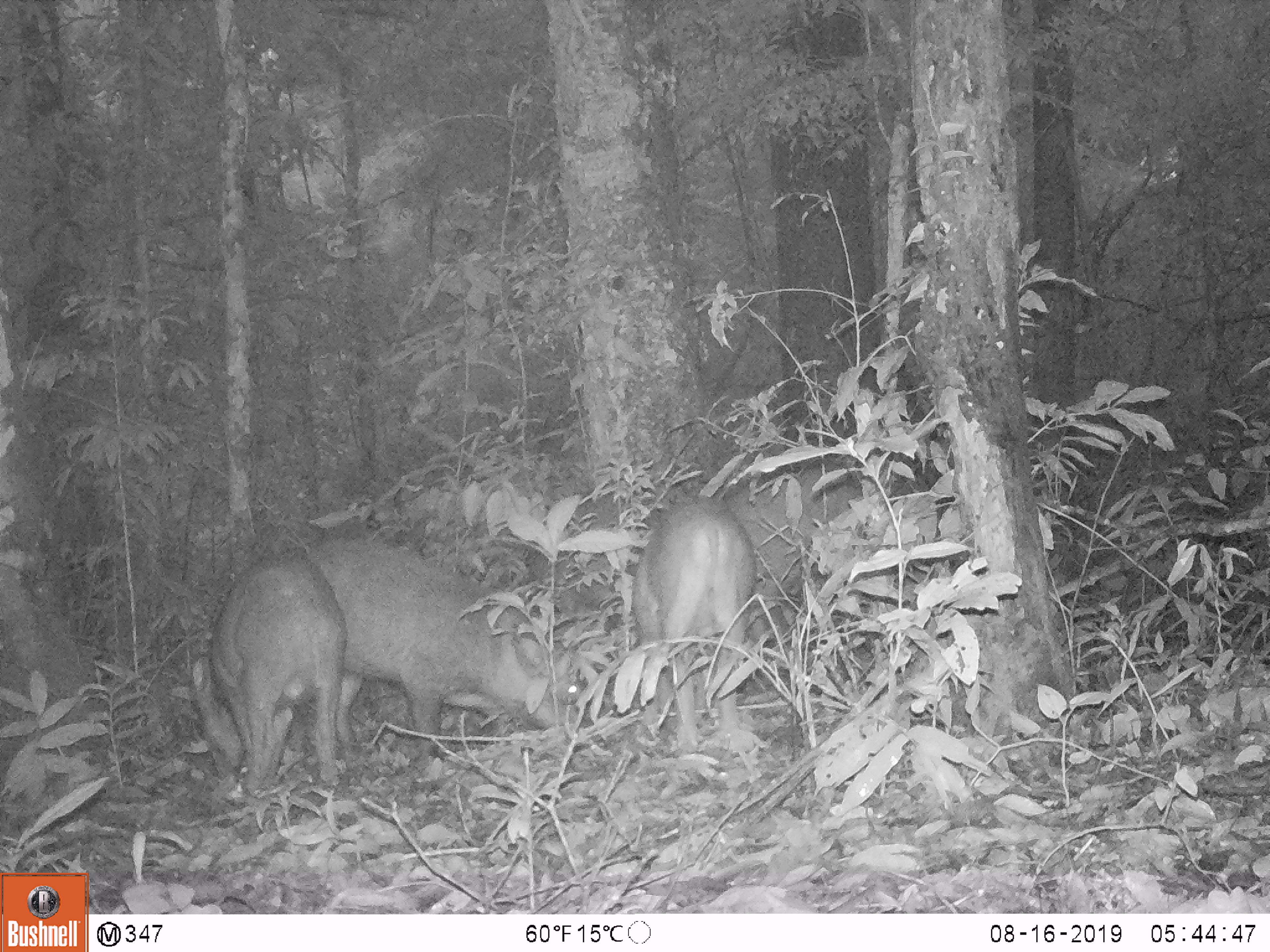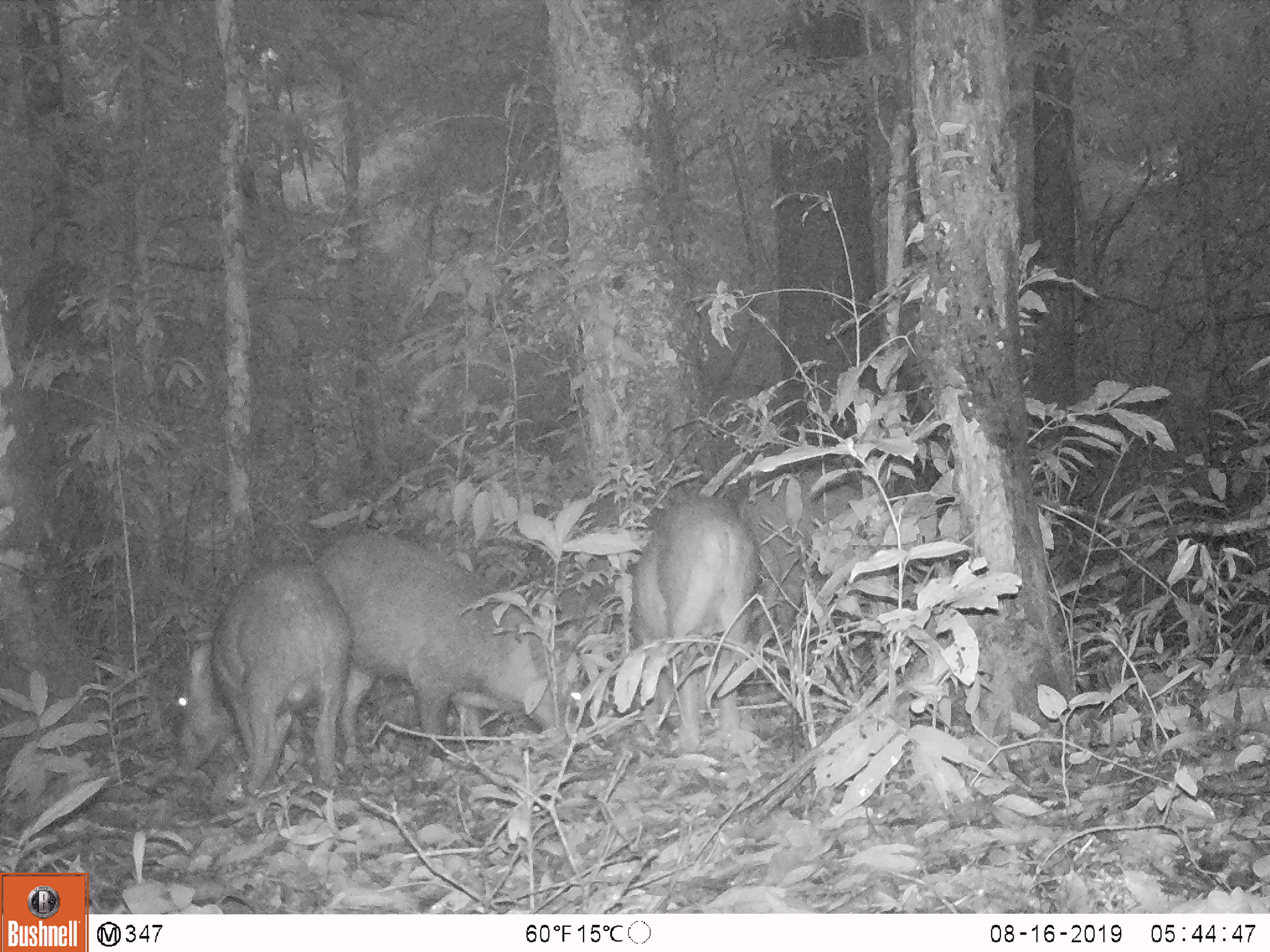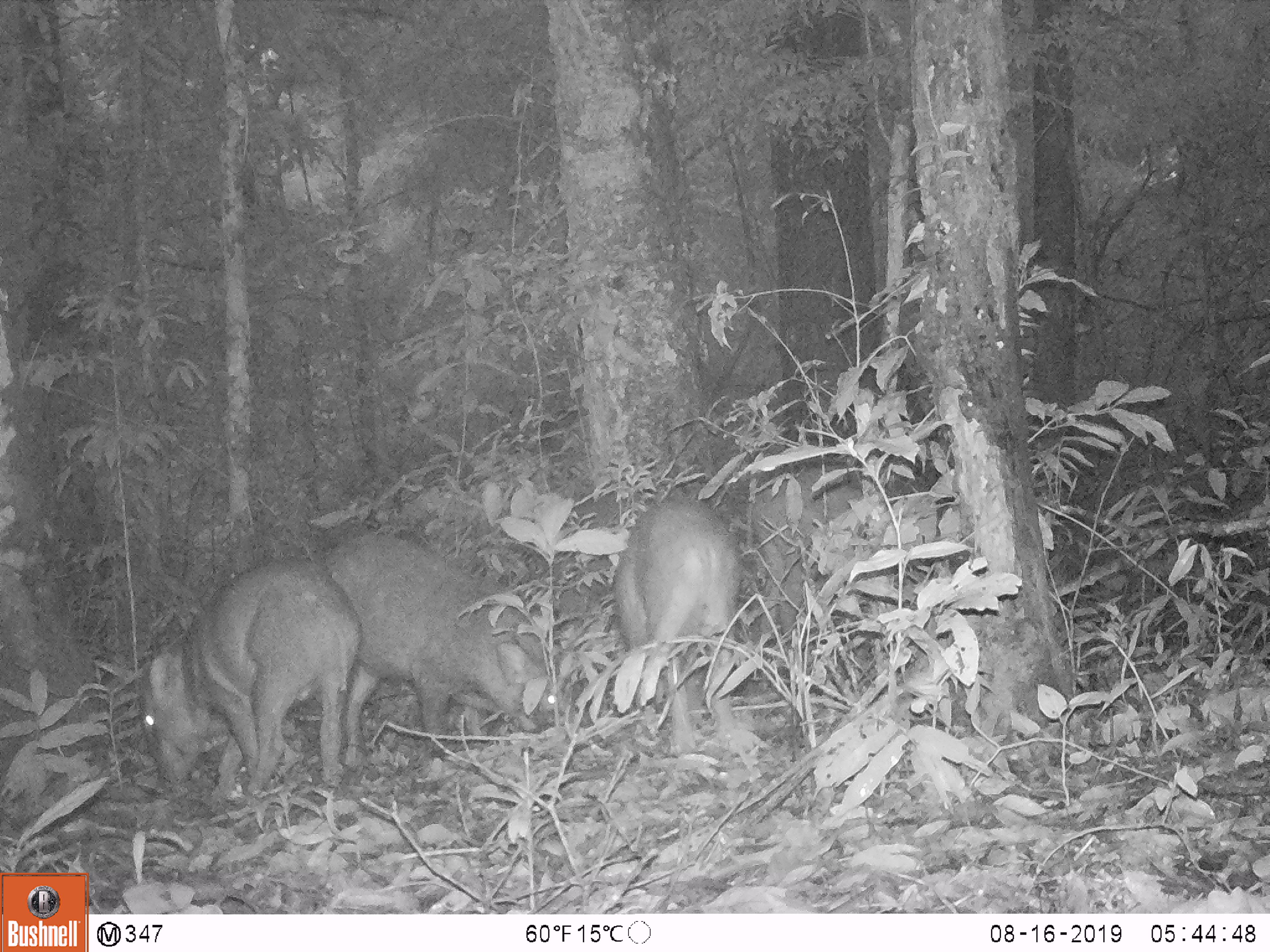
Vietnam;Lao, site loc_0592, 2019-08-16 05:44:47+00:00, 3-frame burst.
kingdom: Animalia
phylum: Chordata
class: Mammalia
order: Artiodactyla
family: Suidae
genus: Sus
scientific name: Sus scrofa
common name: eurasian wild pig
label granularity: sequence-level